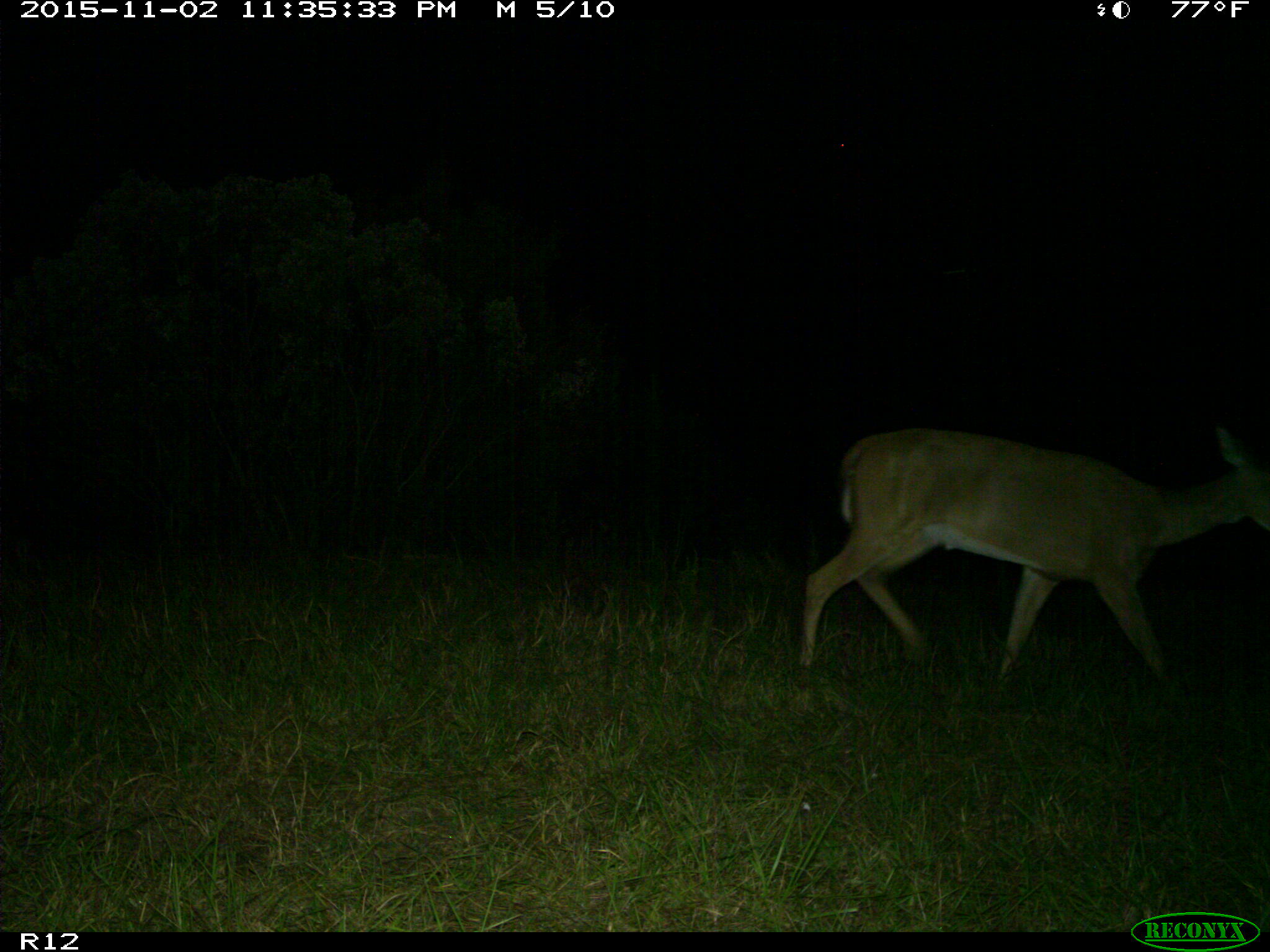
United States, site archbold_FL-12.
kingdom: Animalia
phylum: Chordata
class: Mammalia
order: Artiodactyla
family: Cervidae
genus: Odocoileus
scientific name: Odocoileus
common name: deer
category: unidentified deer